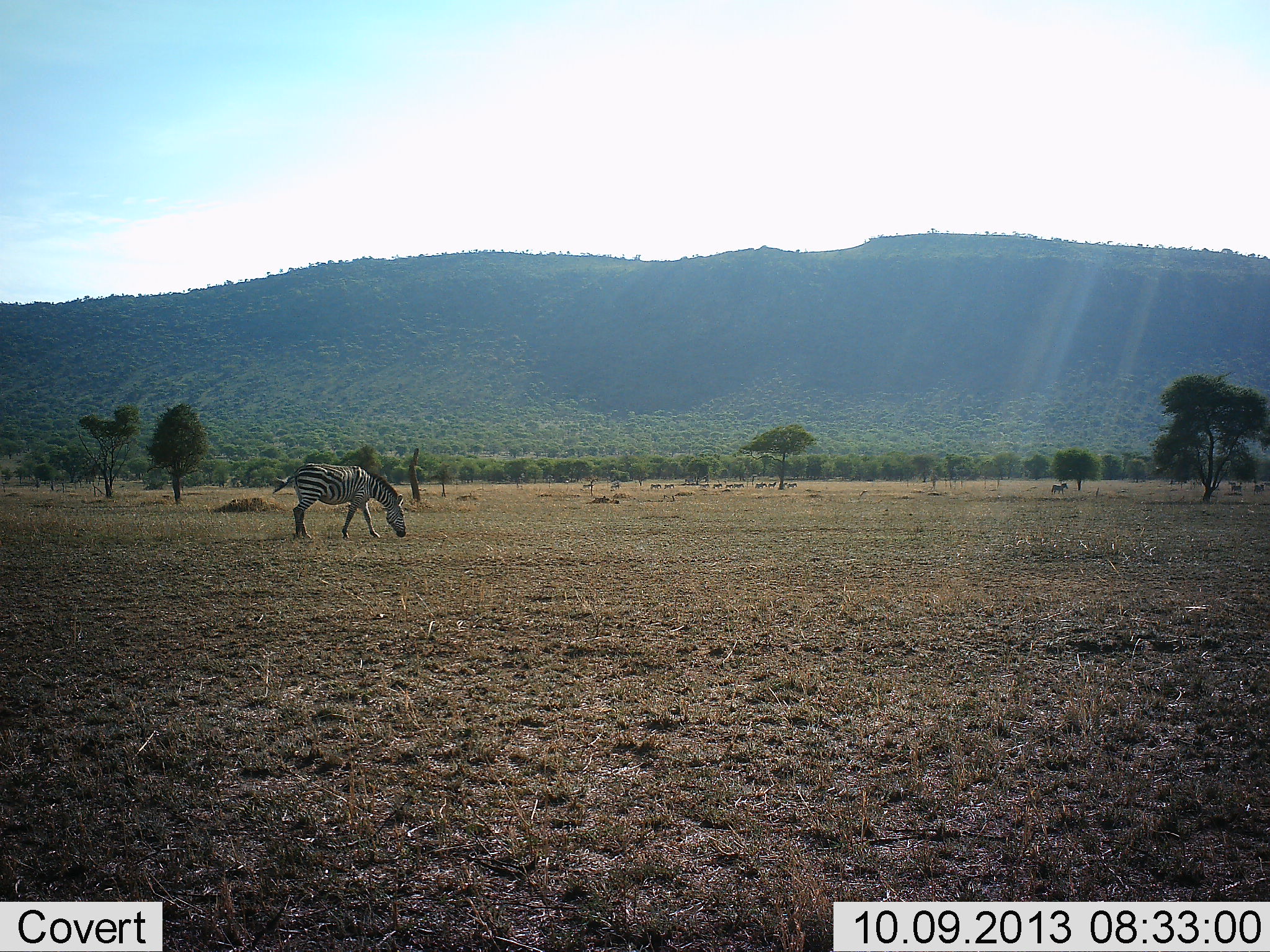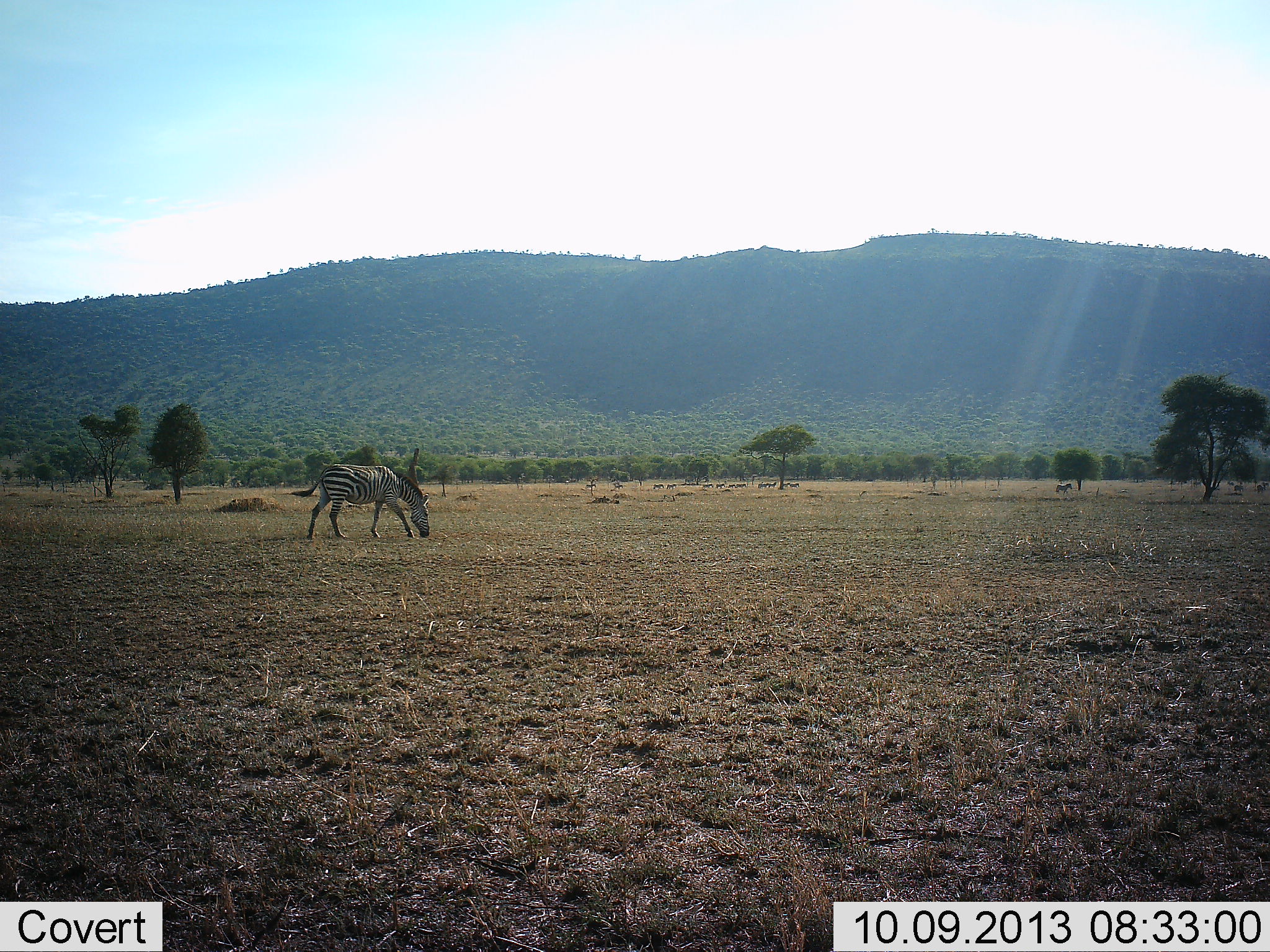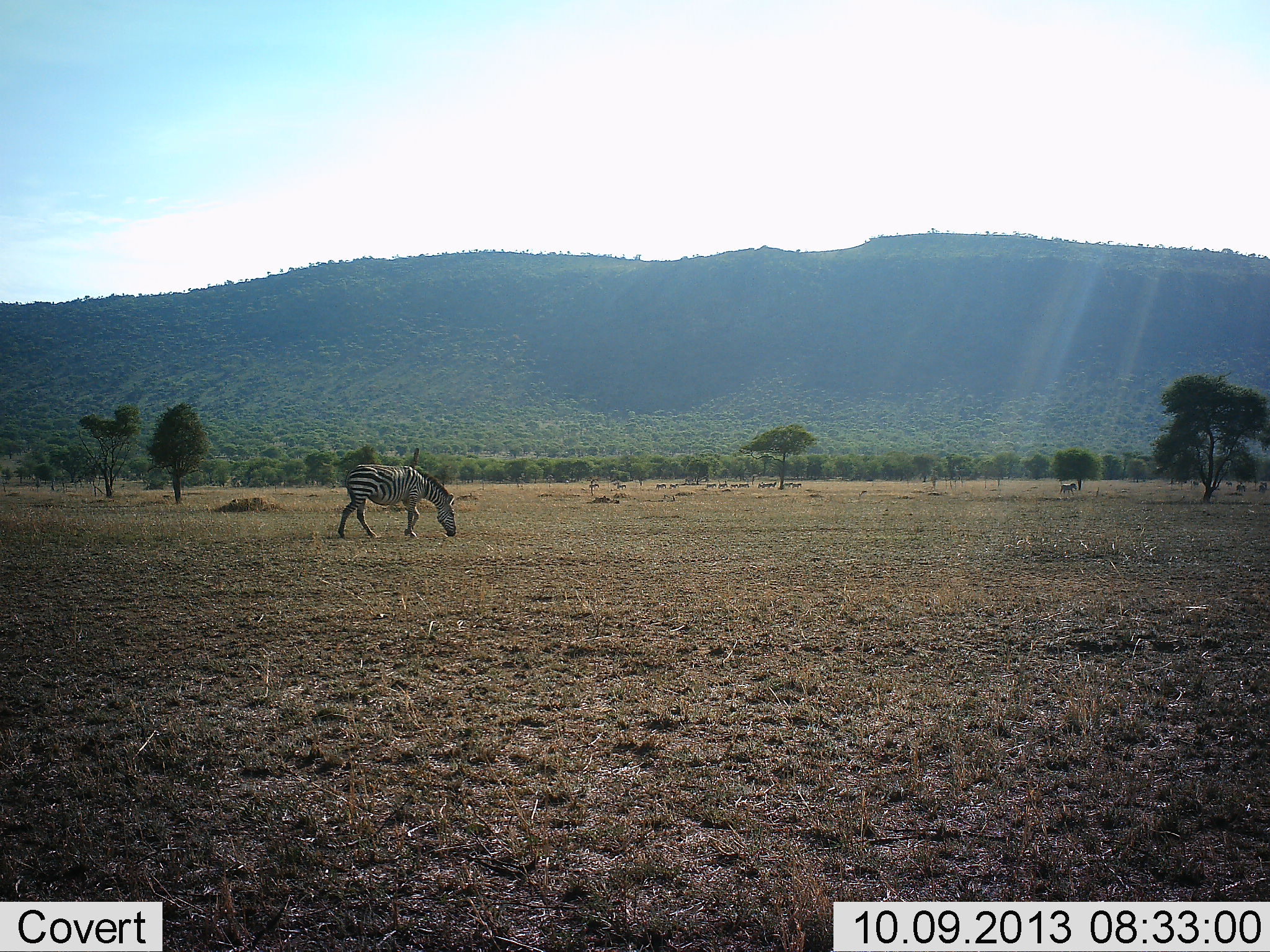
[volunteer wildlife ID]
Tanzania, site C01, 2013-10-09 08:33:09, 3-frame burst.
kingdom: Animalia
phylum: Chordata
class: Mammalia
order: Perissodactyla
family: Equidae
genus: Equus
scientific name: Equus quagga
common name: plains zebra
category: zebra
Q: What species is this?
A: Zebra (plains zebra) (Equus quagga).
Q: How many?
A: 11-50.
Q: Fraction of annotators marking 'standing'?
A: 20%.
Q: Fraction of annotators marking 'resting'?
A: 0%.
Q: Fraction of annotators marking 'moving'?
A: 80%.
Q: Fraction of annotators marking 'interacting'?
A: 0%.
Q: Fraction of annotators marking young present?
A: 0%.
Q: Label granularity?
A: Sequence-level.